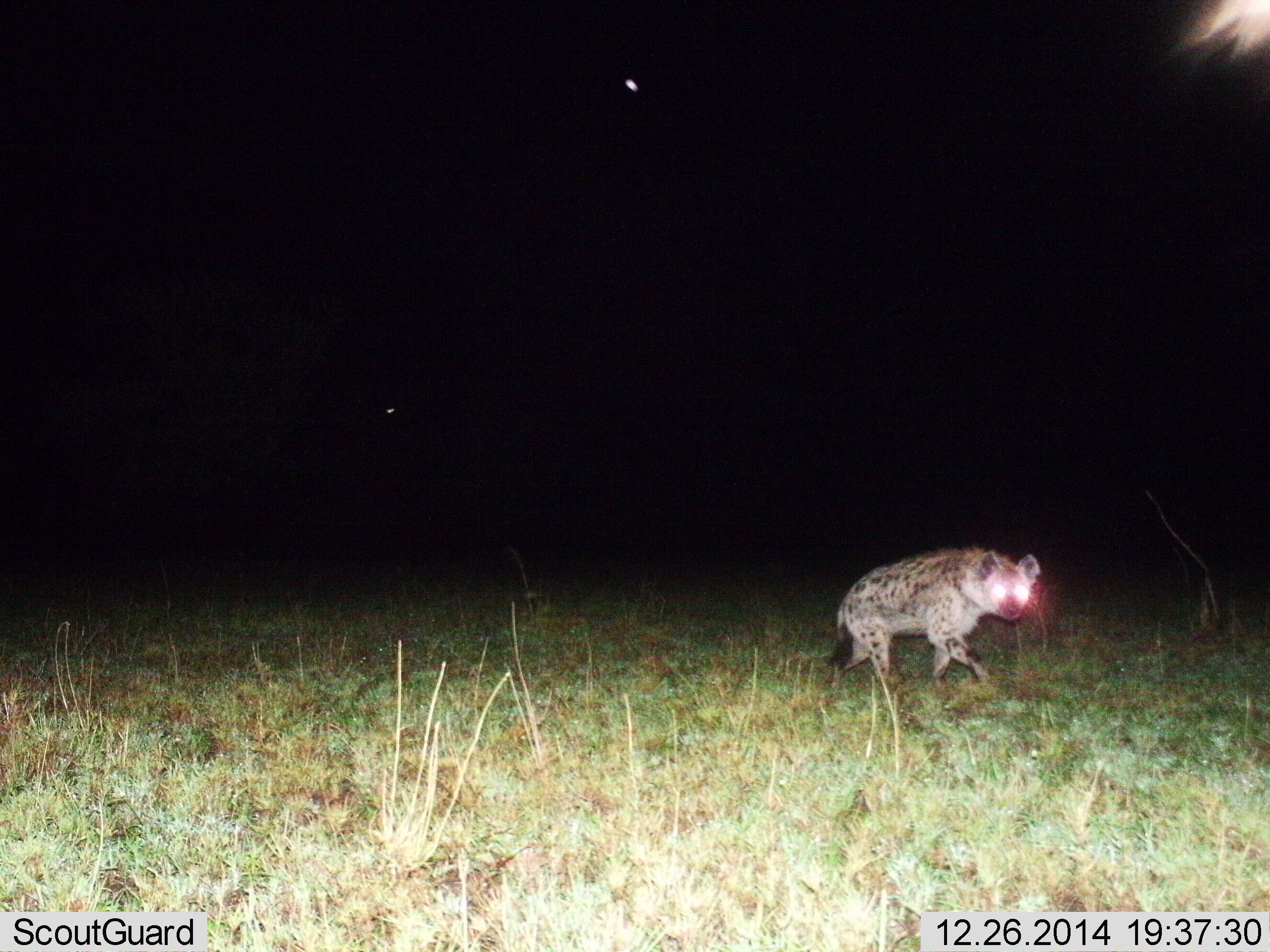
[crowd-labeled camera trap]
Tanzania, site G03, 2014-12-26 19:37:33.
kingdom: Animalia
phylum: Chordata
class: Mammalia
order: Carnivora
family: Hyaenidae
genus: Crocuta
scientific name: Crocuta crocuta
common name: spotted hyena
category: hyenaspotted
Hyenaspotted (spotted hyena) (Crocuta crocuta), count 1. Behavior (volunteer vote fractions): standing 10%, resting 0%, moving 100%, interacting 0%. Young present (vote fraction): 0%. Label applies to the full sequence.